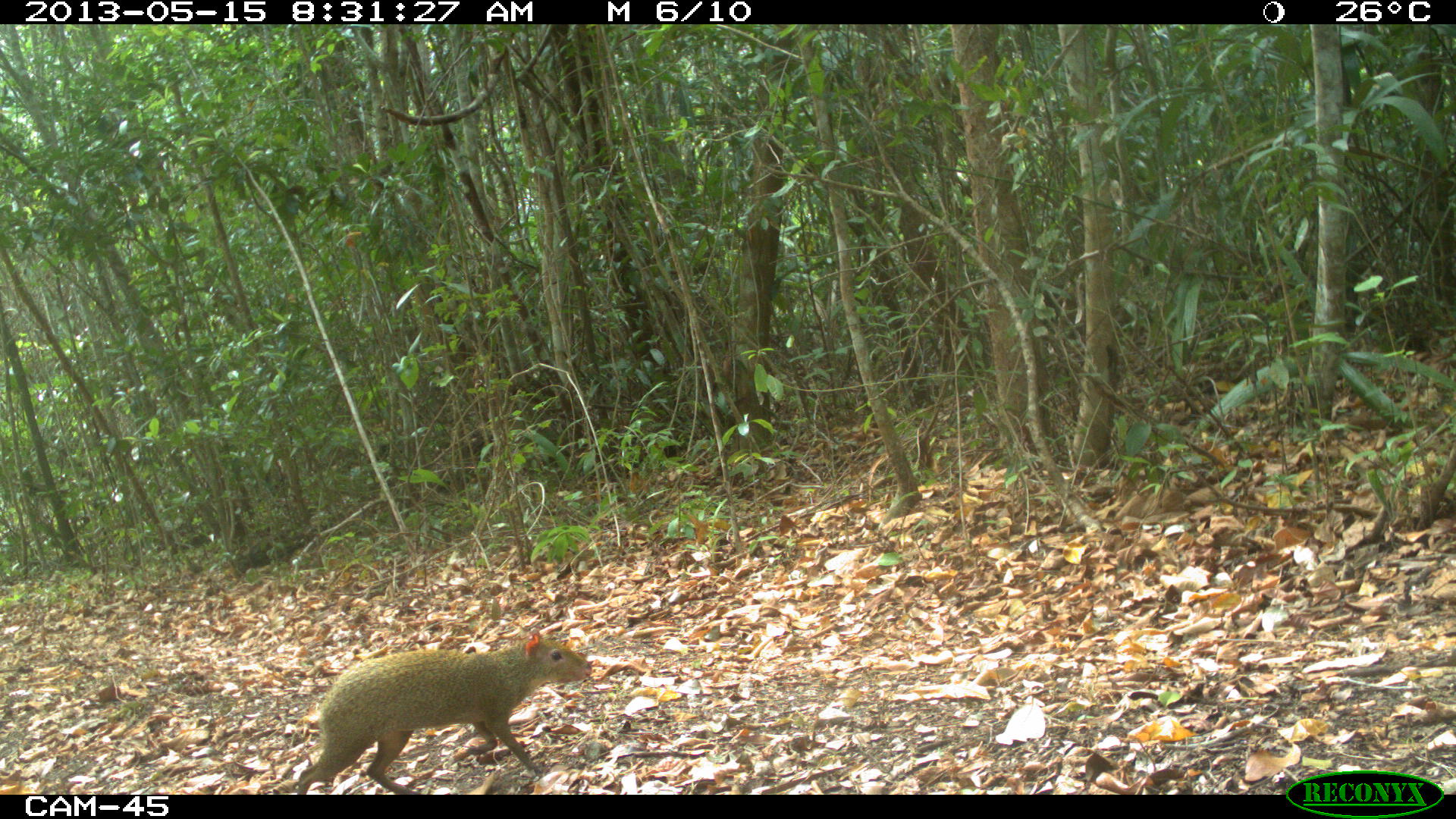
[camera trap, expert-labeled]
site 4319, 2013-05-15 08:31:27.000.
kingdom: Animalia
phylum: Chordata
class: Mammalia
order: Rodentia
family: Dasyproctidae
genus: Dasyprocta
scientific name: Dasyprocta punctata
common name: central american agouti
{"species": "Dasyprocta punctata (central american agouti)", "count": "1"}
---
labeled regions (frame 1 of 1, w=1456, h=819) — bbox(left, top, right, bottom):
dasyprocta punctata: bbox(295, 628, 593, 794)